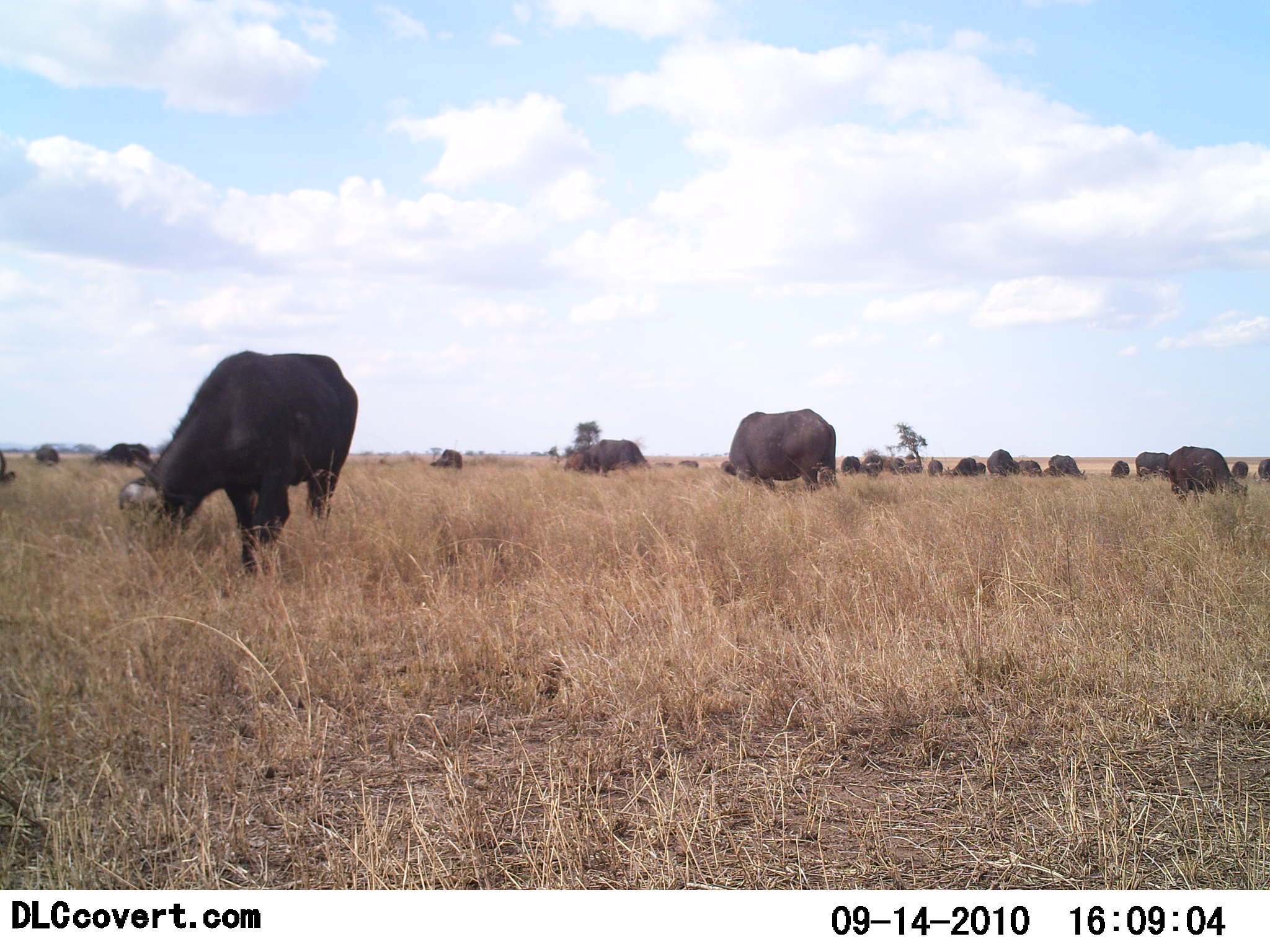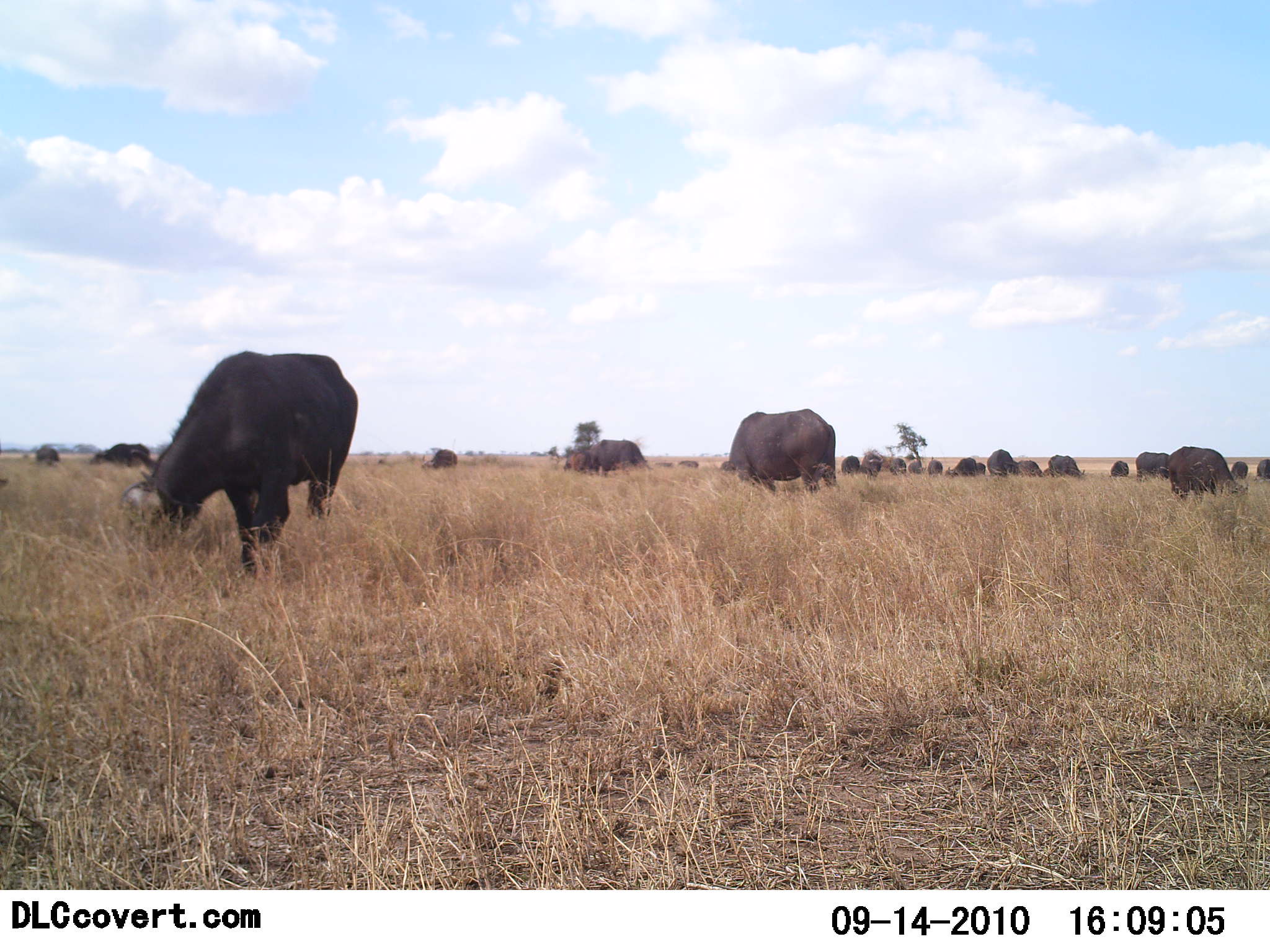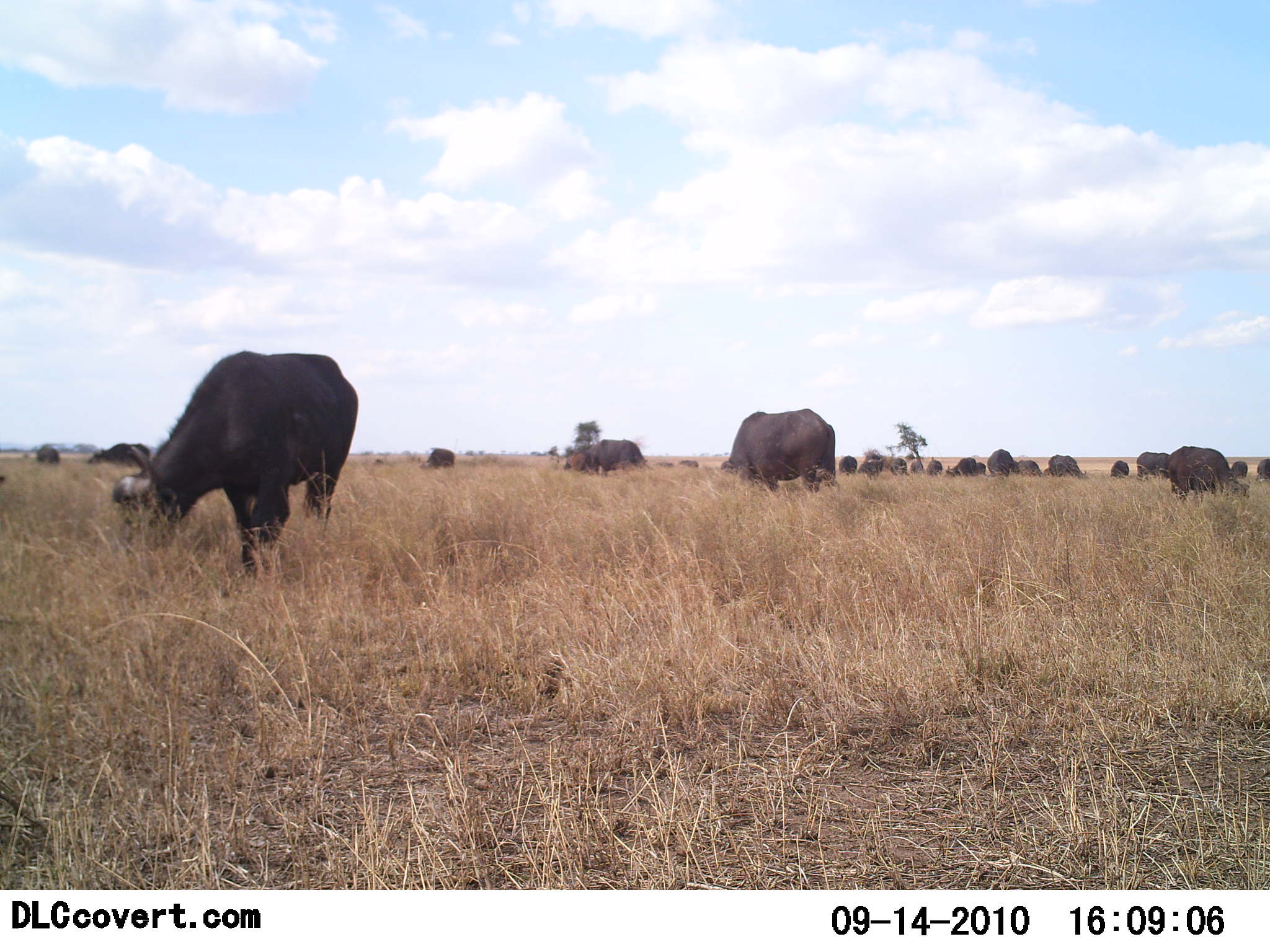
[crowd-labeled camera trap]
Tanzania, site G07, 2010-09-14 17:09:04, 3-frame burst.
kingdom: Animalia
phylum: Chordata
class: Mammalia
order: Artiodactyla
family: Bovidae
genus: Syncerus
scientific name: Syncerus caffer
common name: cape buffalo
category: buffalo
Buffalo (cape buffalo) (Syncerus caffer), count 11-50. Behavior (volunteer vote fractions): standing 61%, resting 0%, moving 6%, interacting 0%. Young present (vote fraction): 0%. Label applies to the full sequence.